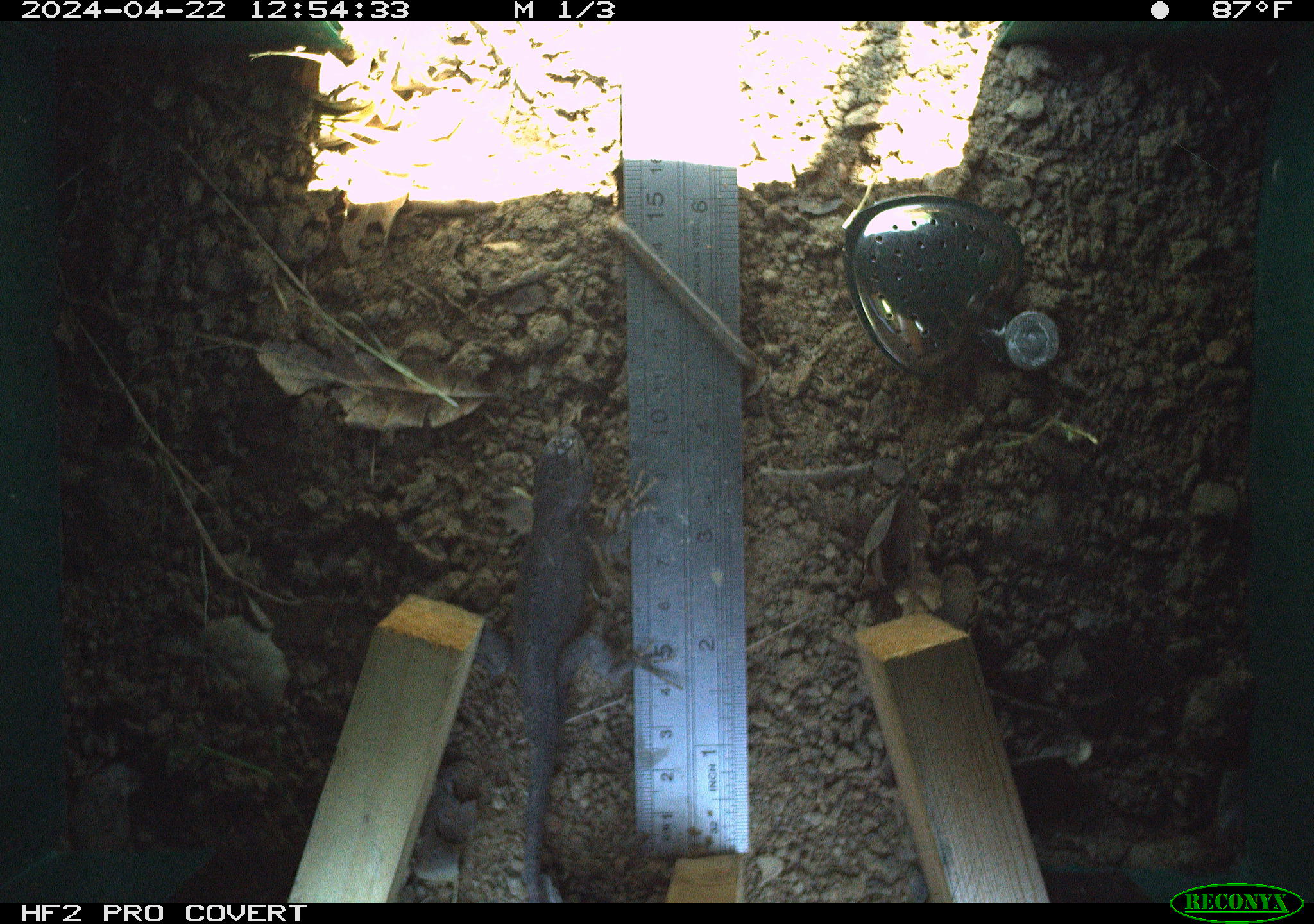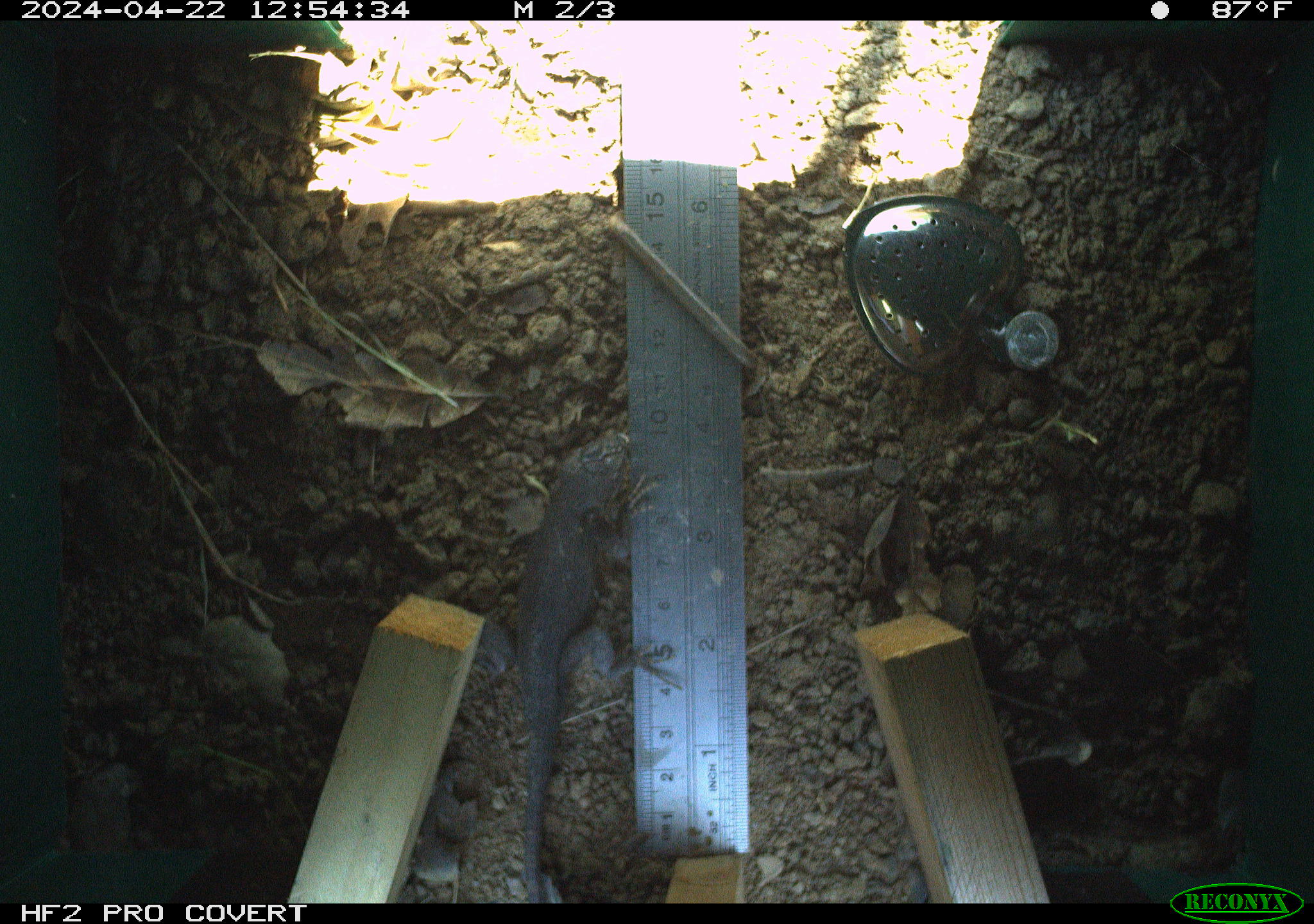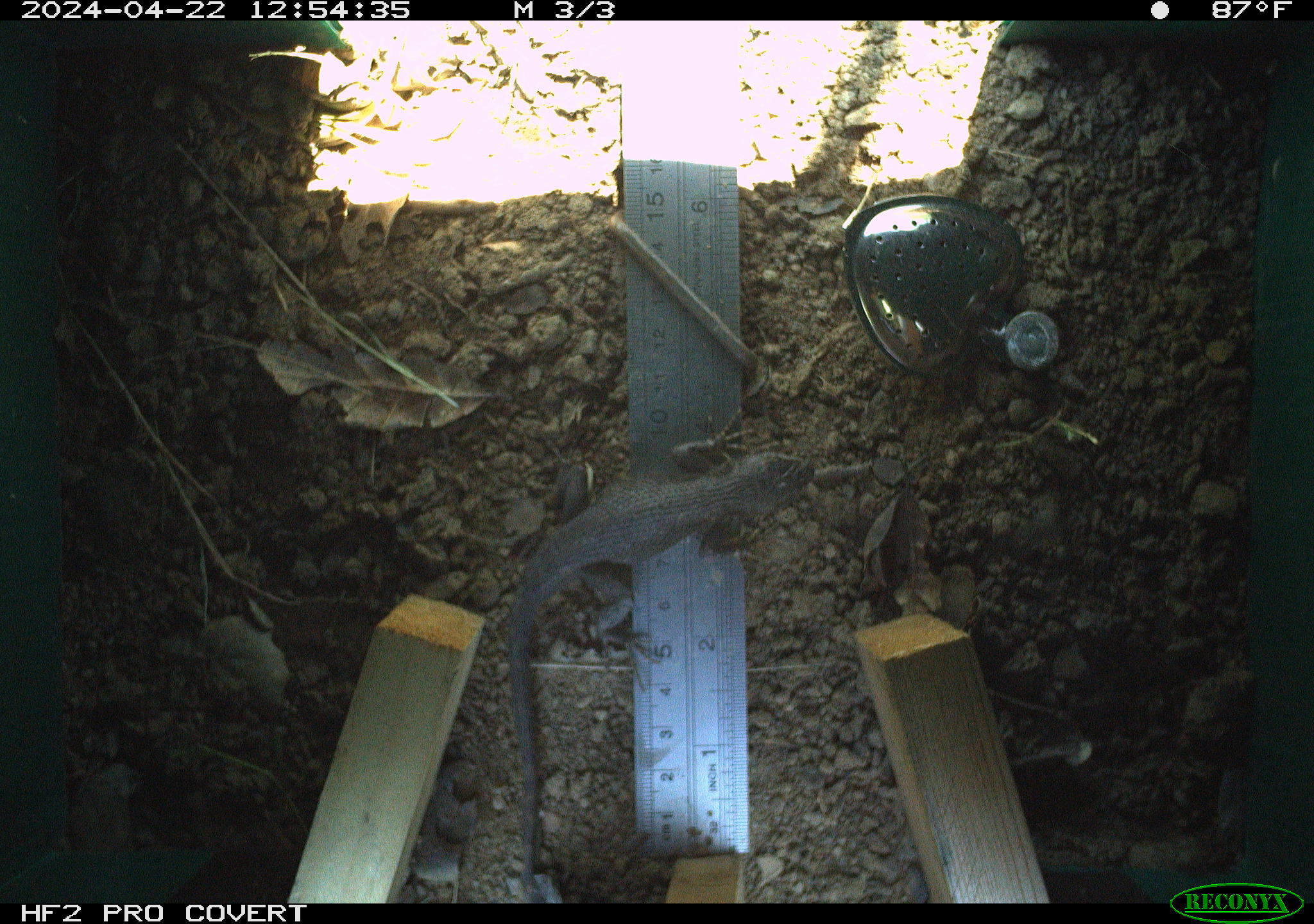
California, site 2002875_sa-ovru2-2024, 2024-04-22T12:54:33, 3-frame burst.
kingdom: Animalia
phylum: Chordata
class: Reptilia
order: Squamata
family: Phrynosomatidae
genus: Sceloporus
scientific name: Sceloporus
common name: spiny lizards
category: sceloporus species